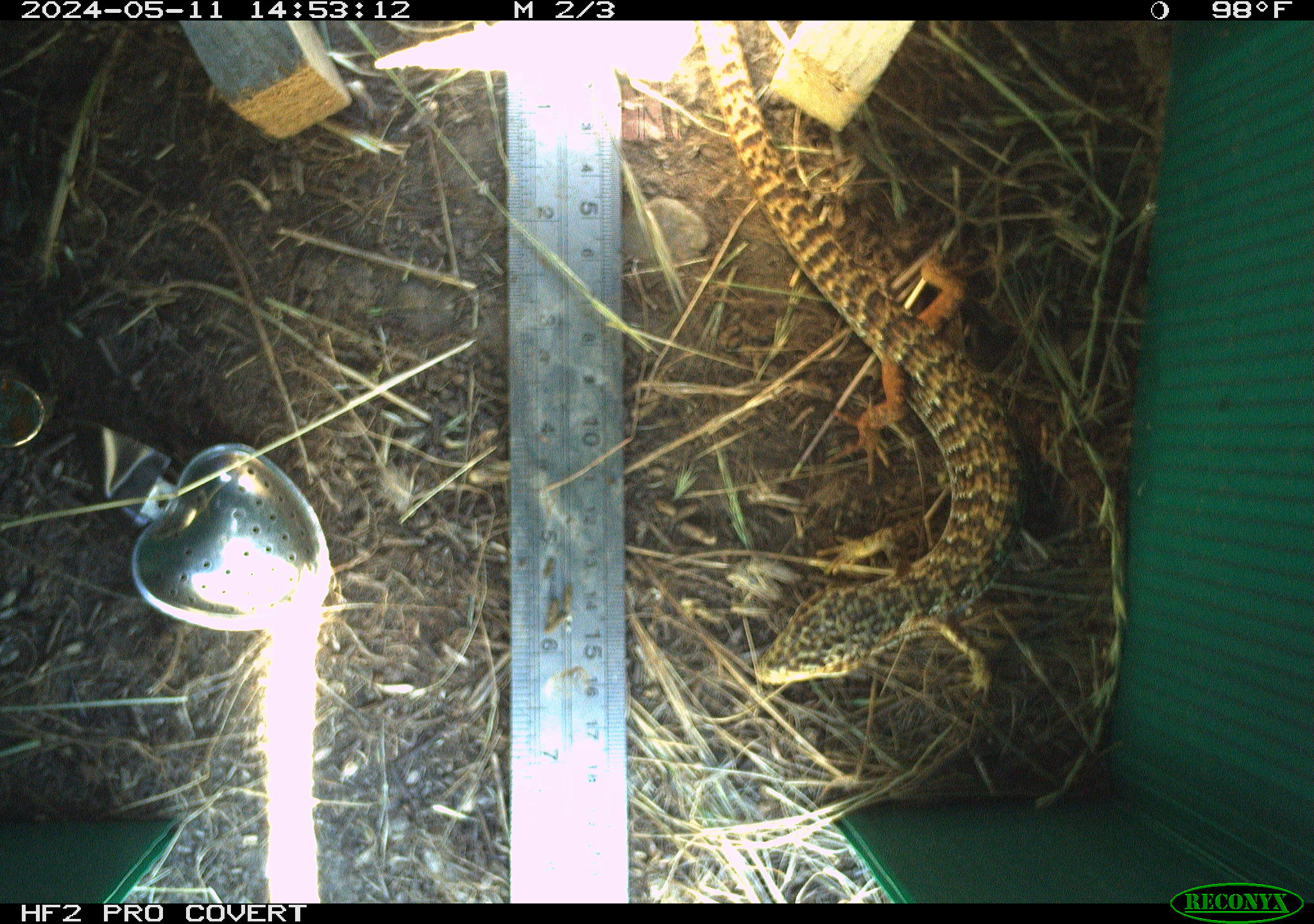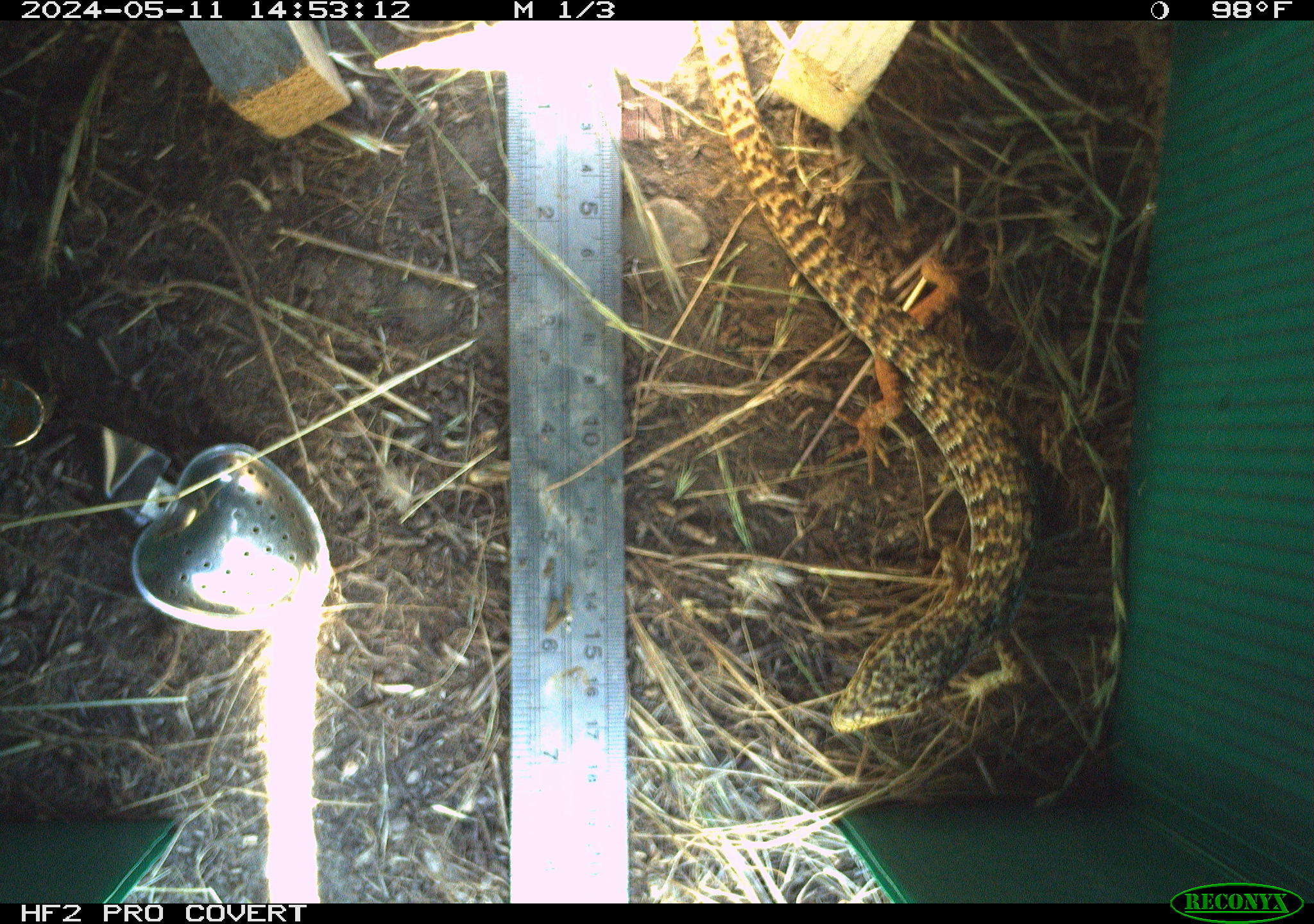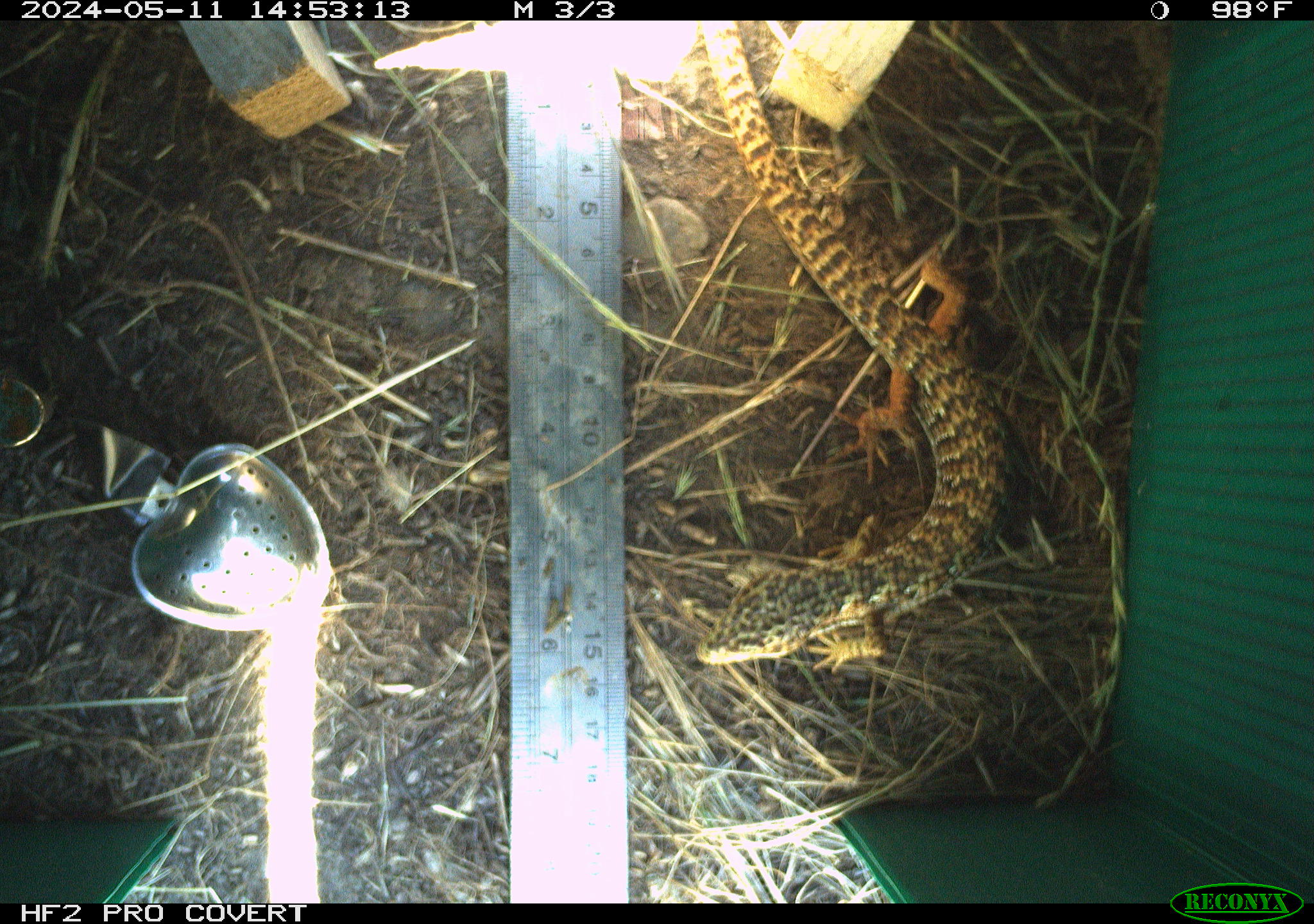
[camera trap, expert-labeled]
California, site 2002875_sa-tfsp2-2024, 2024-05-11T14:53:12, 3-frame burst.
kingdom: Animalia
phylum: Chordata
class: Reptilia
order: Squamata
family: Anguidae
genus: Elgaria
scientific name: Elgaria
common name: alligator lizards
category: elgaria species